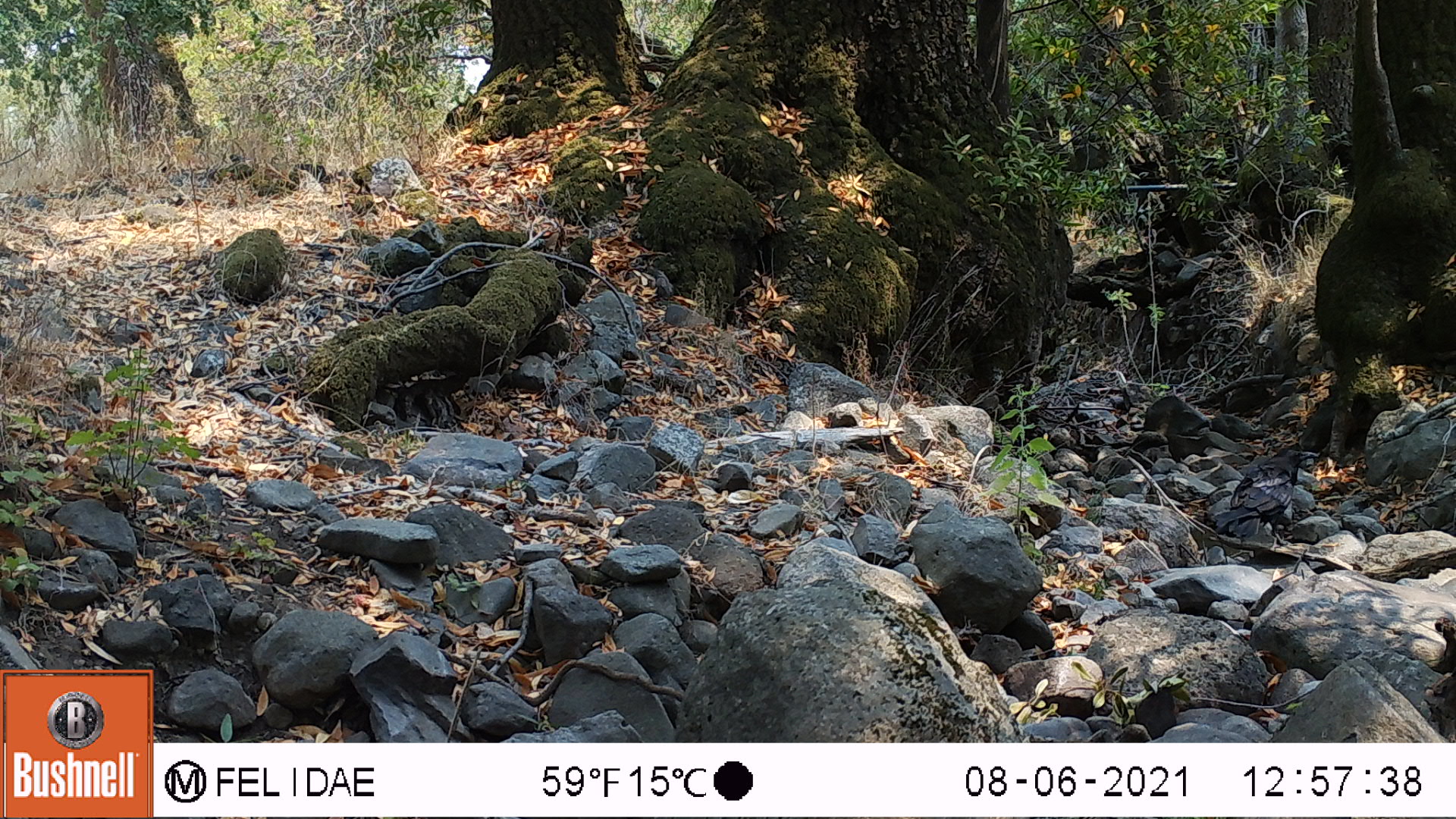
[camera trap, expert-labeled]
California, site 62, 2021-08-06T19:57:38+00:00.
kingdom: Animalia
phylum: Chordata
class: Aves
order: Galliformes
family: Phasianidae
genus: Meleagris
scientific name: Meleagris gallopavo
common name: turkey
Turkey (Meleagris gallopavo).